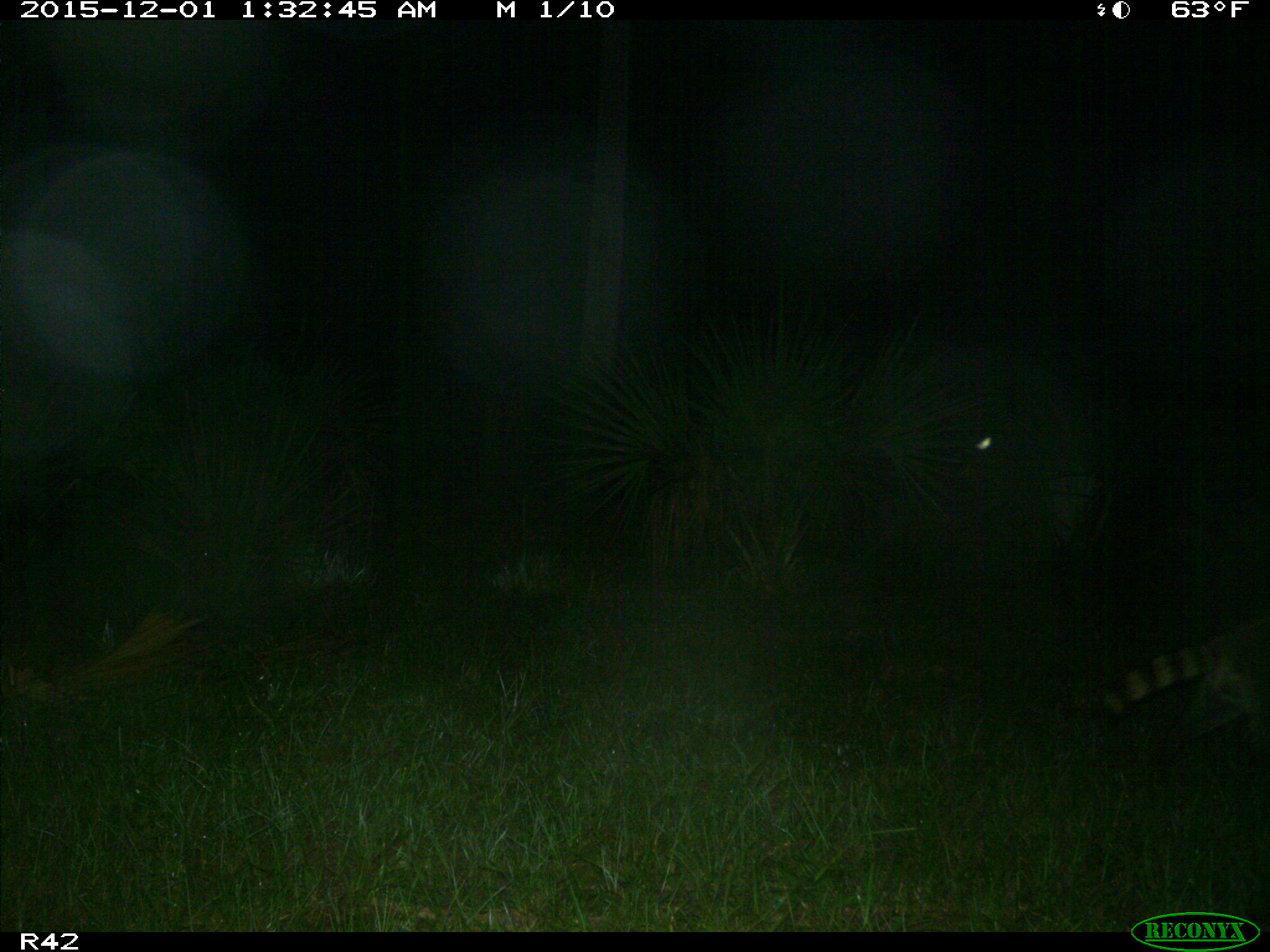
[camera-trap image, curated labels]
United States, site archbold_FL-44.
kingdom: Animalia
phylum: Chordata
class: Mammalia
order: Carnivora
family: Procyonidae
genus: Procyon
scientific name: Procyon lotor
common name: common raccoon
Procyon lotor (common raccoon).